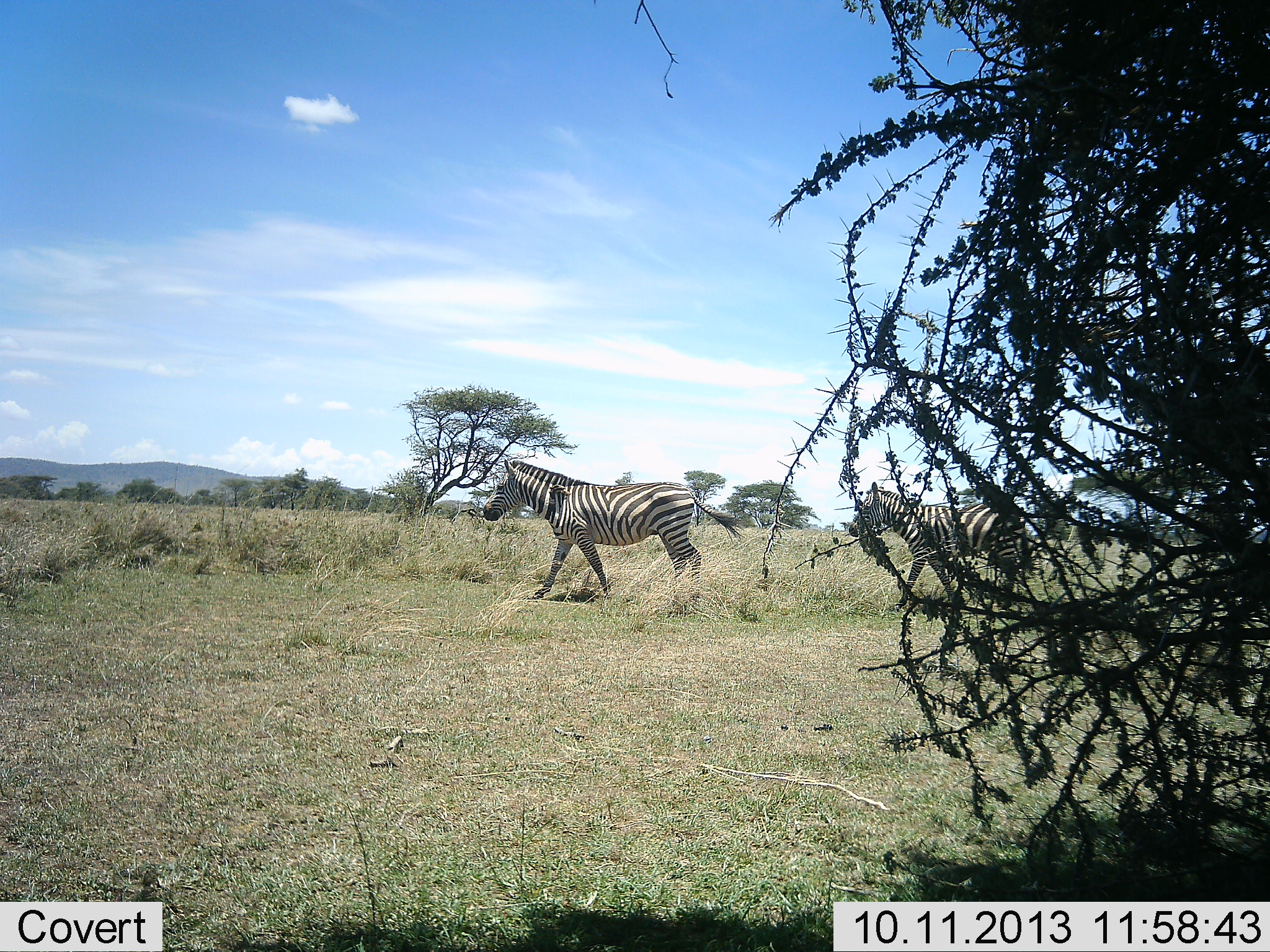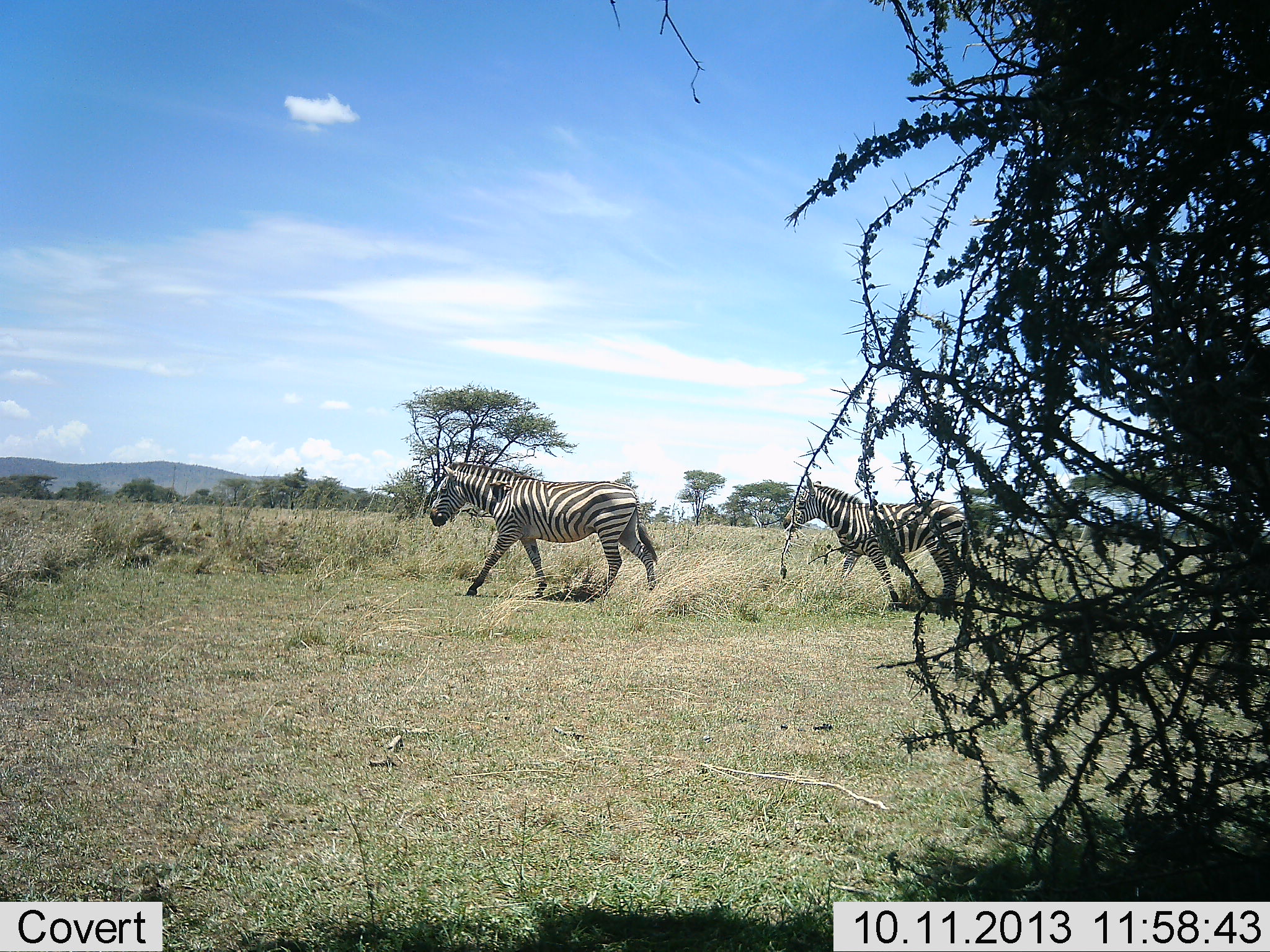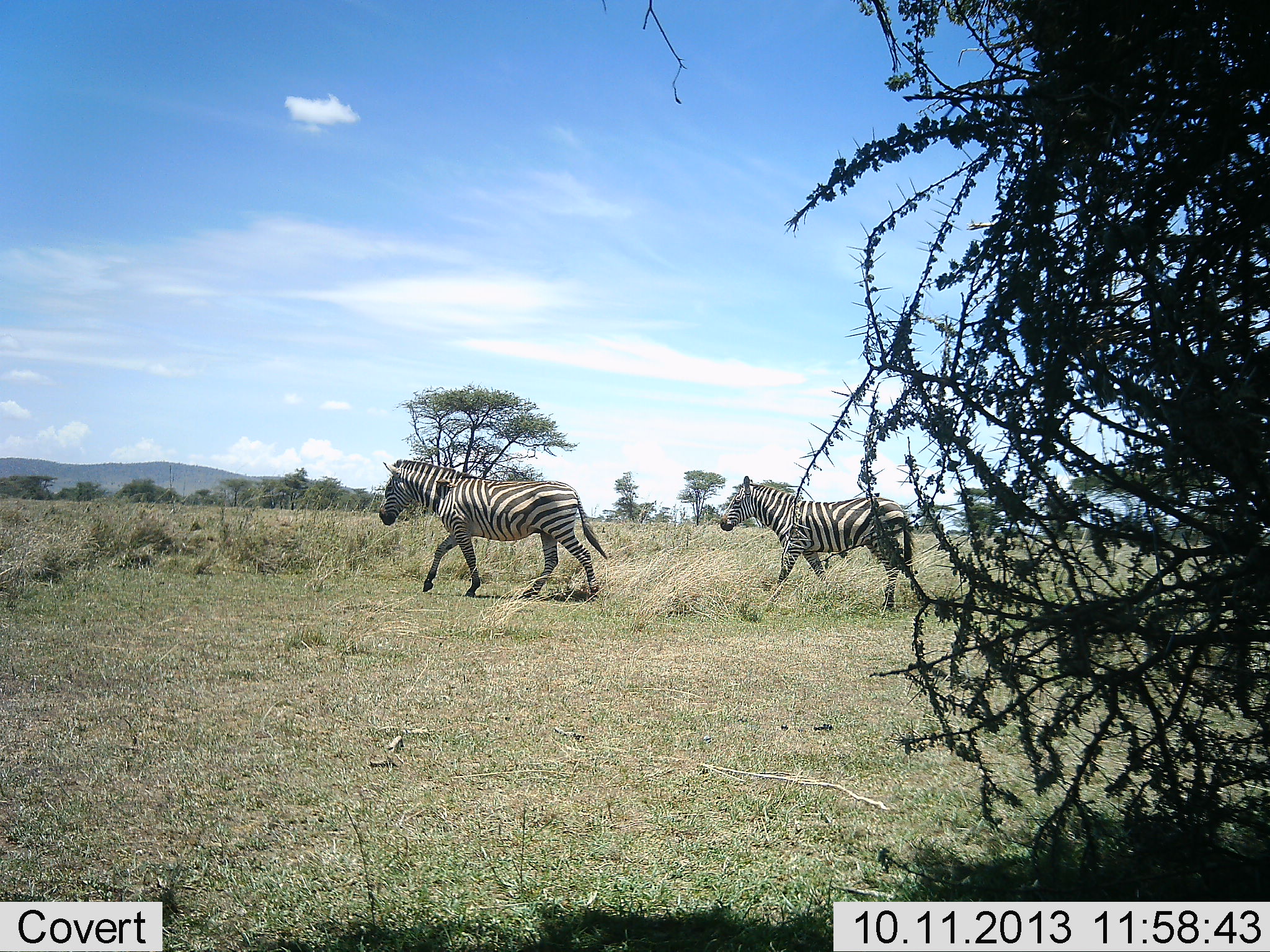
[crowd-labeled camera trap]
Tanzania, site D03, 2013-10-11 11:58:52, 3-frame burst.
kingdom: Animalia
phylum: Chordata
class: Mammalia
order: Perissodactyla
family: Equidae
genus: Equus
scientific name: Equus quagga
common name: plains zebra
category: zebra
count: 2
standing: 8%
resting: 0%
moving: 100%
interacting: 0%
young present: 0%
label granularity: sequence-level